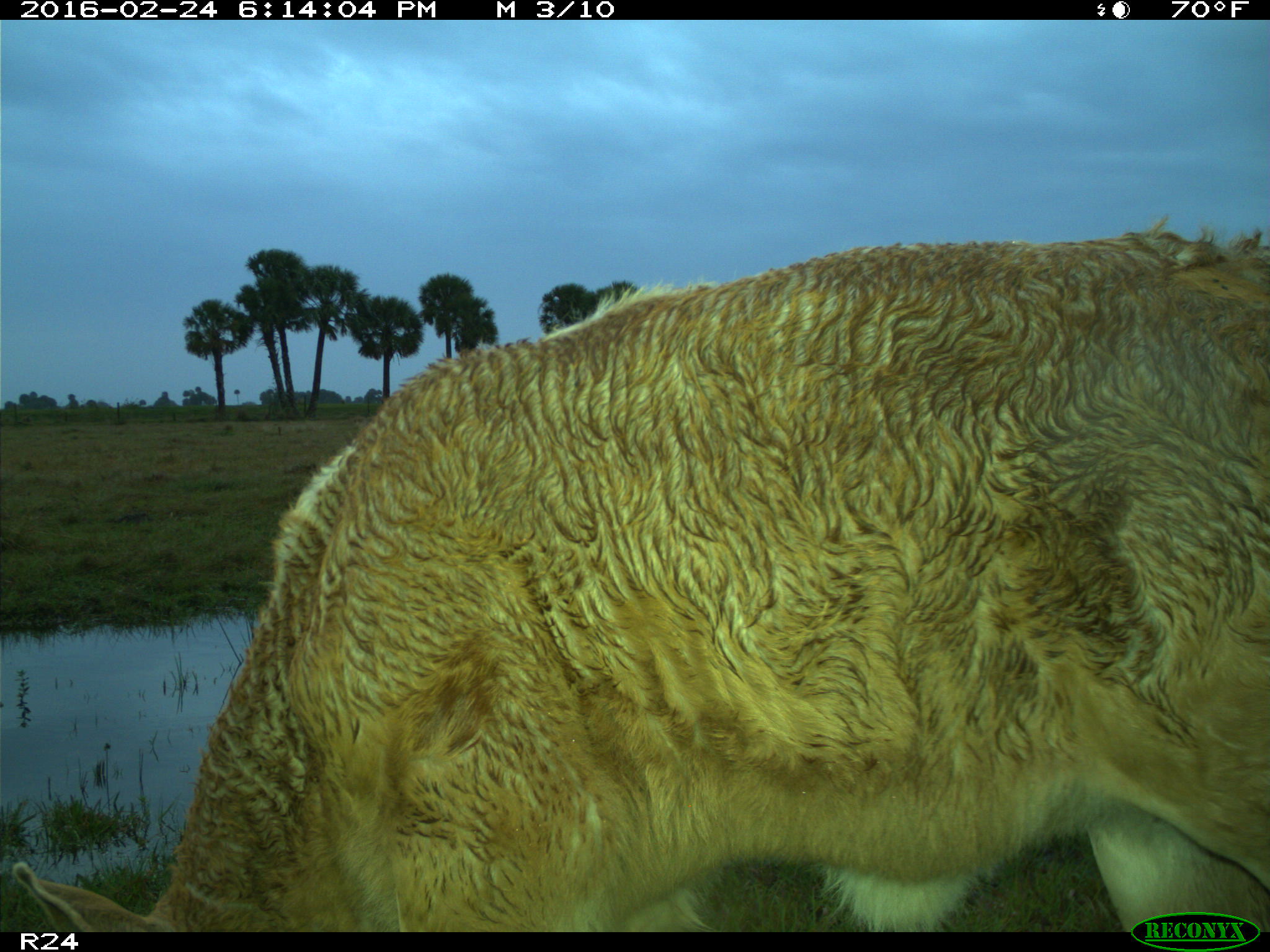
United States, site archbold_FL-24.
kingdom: Animalia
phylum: Chordata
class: Mammalia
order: Artiodactyla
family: Bovidae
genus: Bos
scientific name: Bos taurus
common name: domestic cow